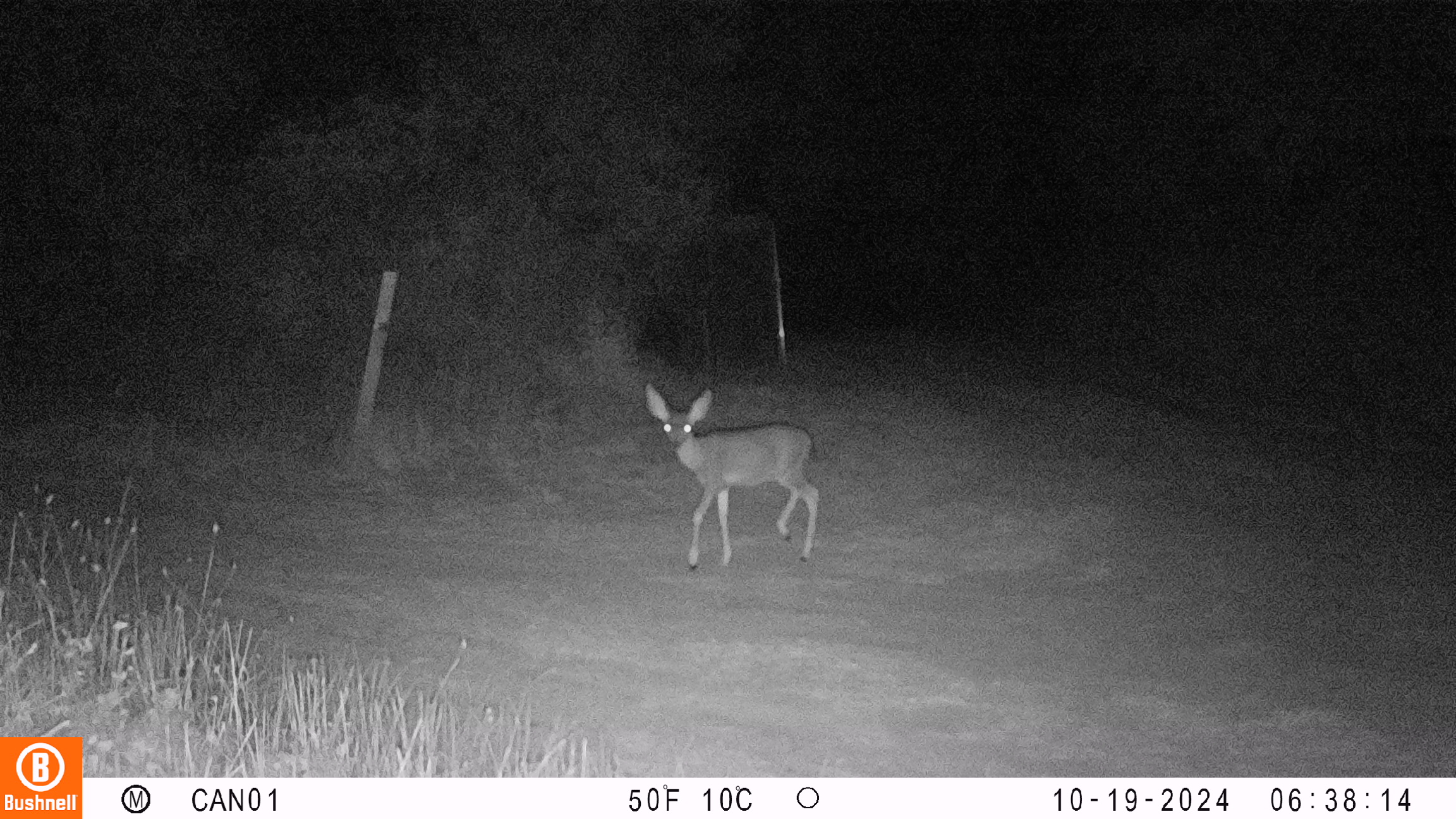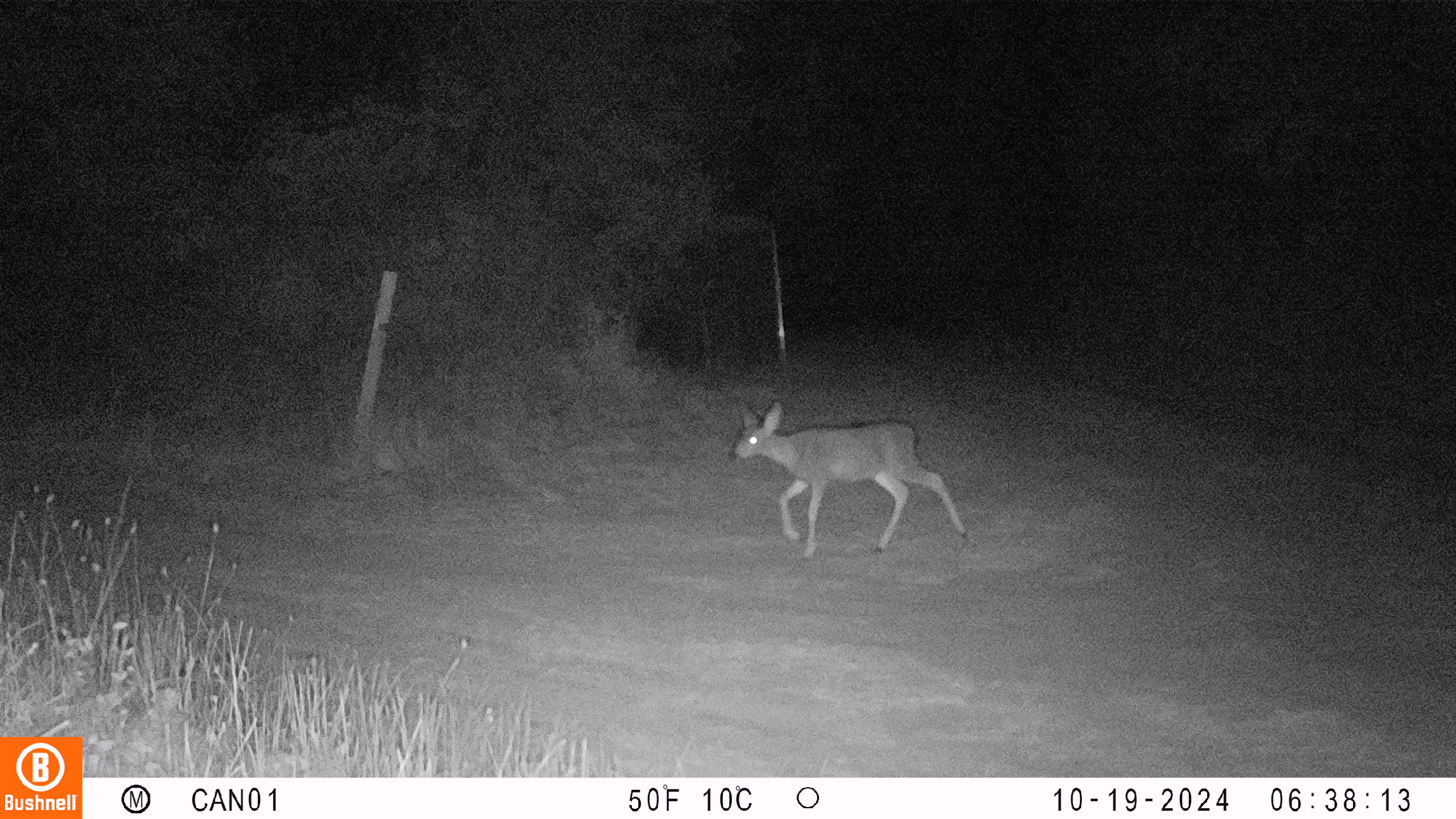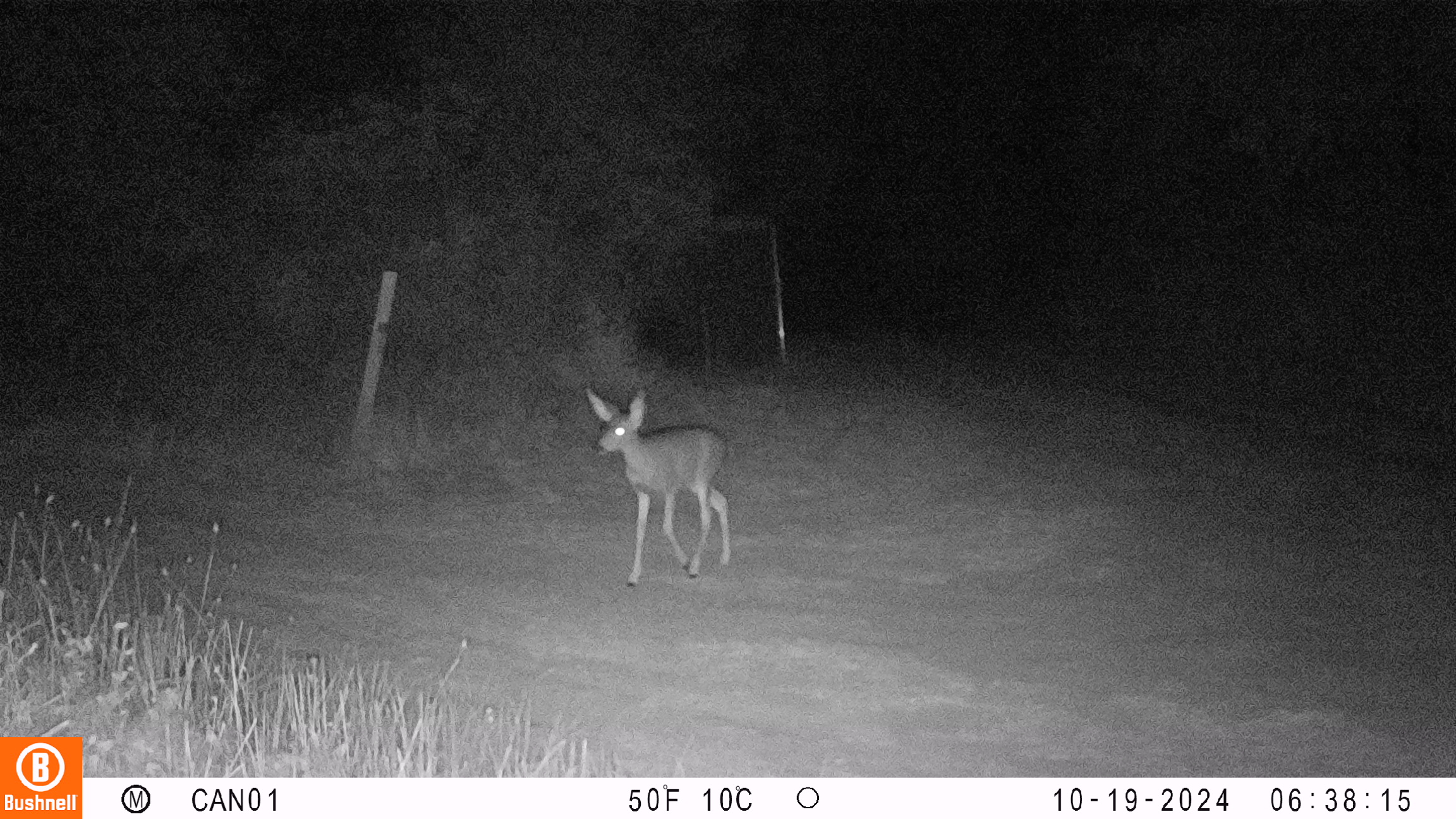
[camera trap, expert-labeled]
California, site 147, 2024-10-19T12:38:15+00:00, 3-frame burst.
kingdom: Animalia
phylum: Chordata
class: Mammalia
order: Artiodactyla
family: Cervidae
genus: Odocoileus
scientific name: Odocoileus hemionus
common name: mule deer